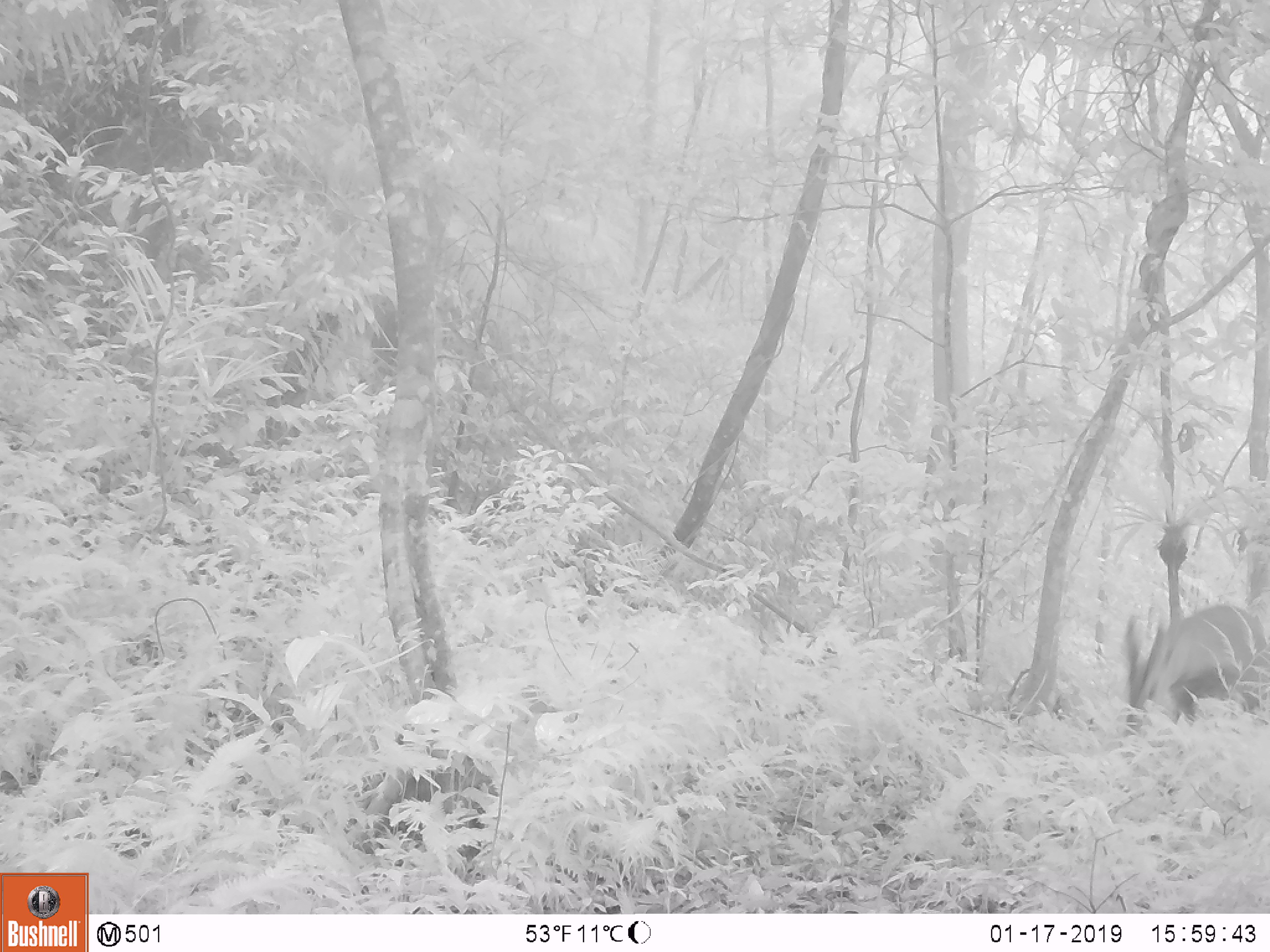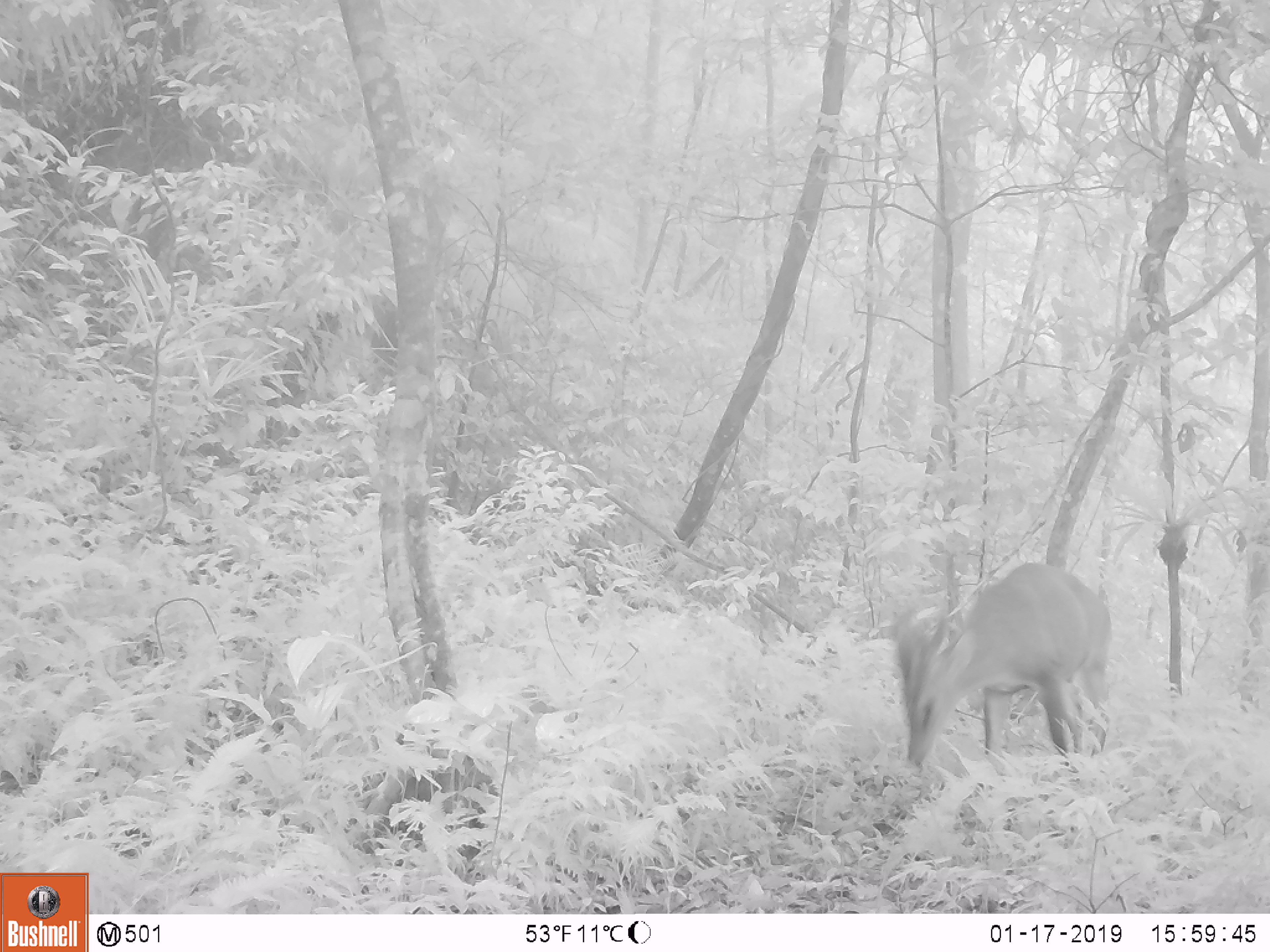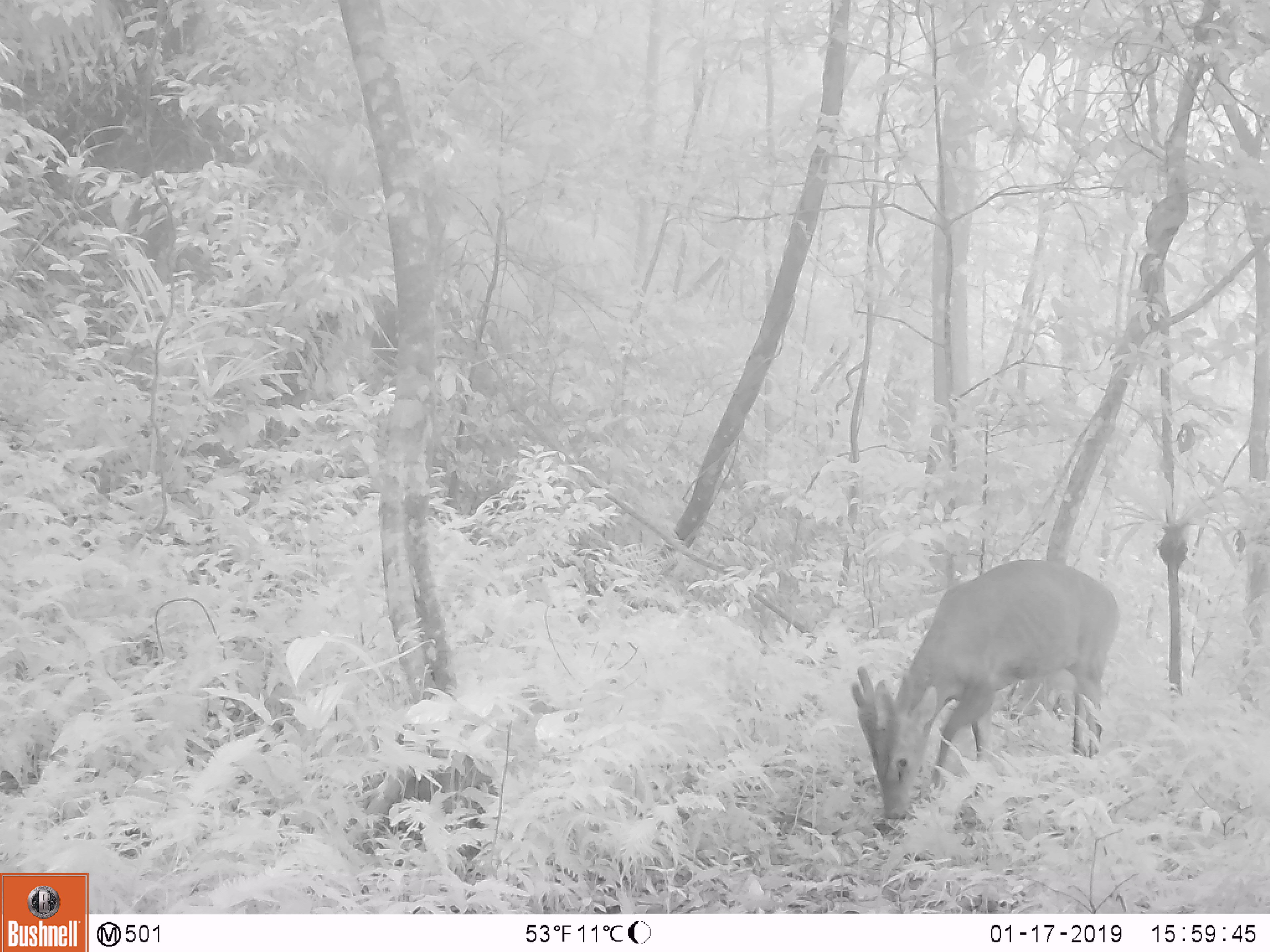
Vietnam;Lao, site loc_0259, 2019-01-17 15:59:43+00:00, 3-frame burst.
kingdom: Animalia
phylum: Chordata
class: Mammalia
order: Artiodactyla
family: Cervidae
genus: Muntiacus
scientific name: Muntiacus vuquangensis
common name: large-antlered muntjac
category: large antlered muntjac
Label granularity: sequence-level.